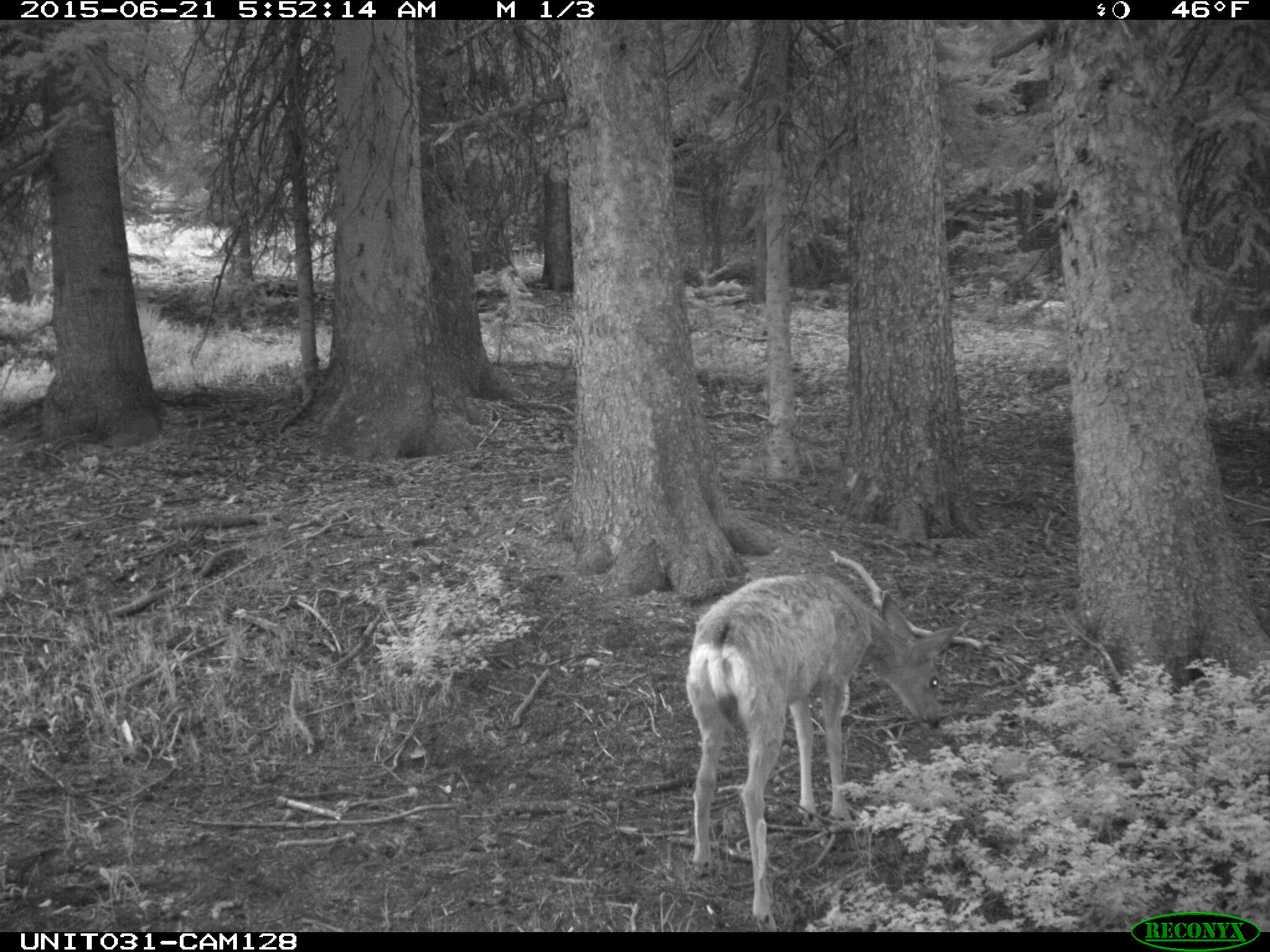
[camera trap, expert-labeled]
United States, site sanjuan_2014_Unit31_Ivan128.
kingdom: Animalia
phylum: Chordata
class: Mammalia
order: Artiodactyla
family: Cervidae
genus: Odocoileus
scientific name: Odocoileus hemionus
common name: mule deer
Odocoileus hemionus (mule deer).